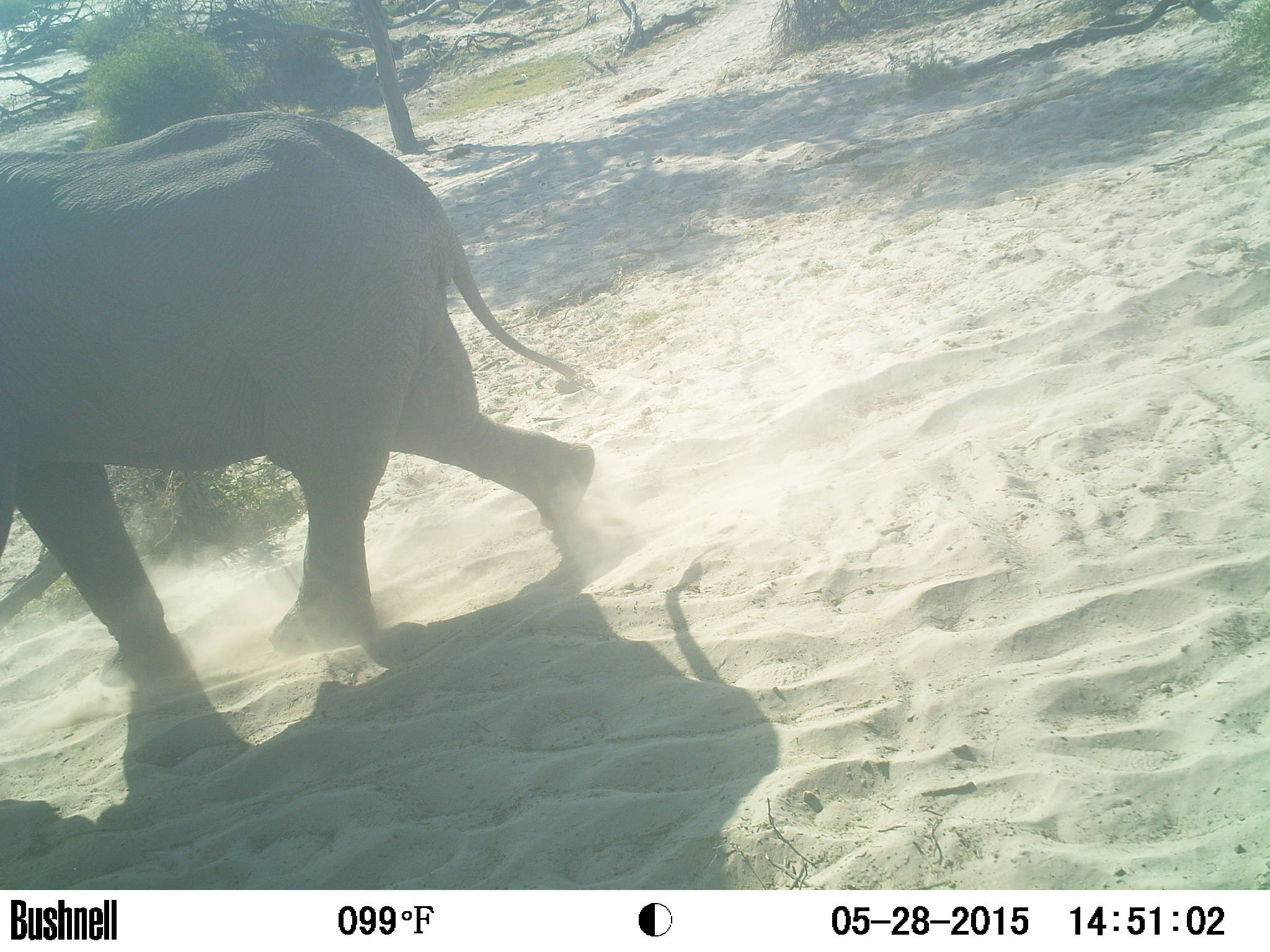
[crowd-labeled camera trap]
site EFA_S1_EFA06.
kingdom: Animalia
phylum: Chordata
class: Mammalia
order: Proboscidea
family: Elephantidae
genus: Loxodonta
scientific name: Loxodonta africana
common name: african bush elephant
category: elephant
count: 1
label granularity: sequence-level